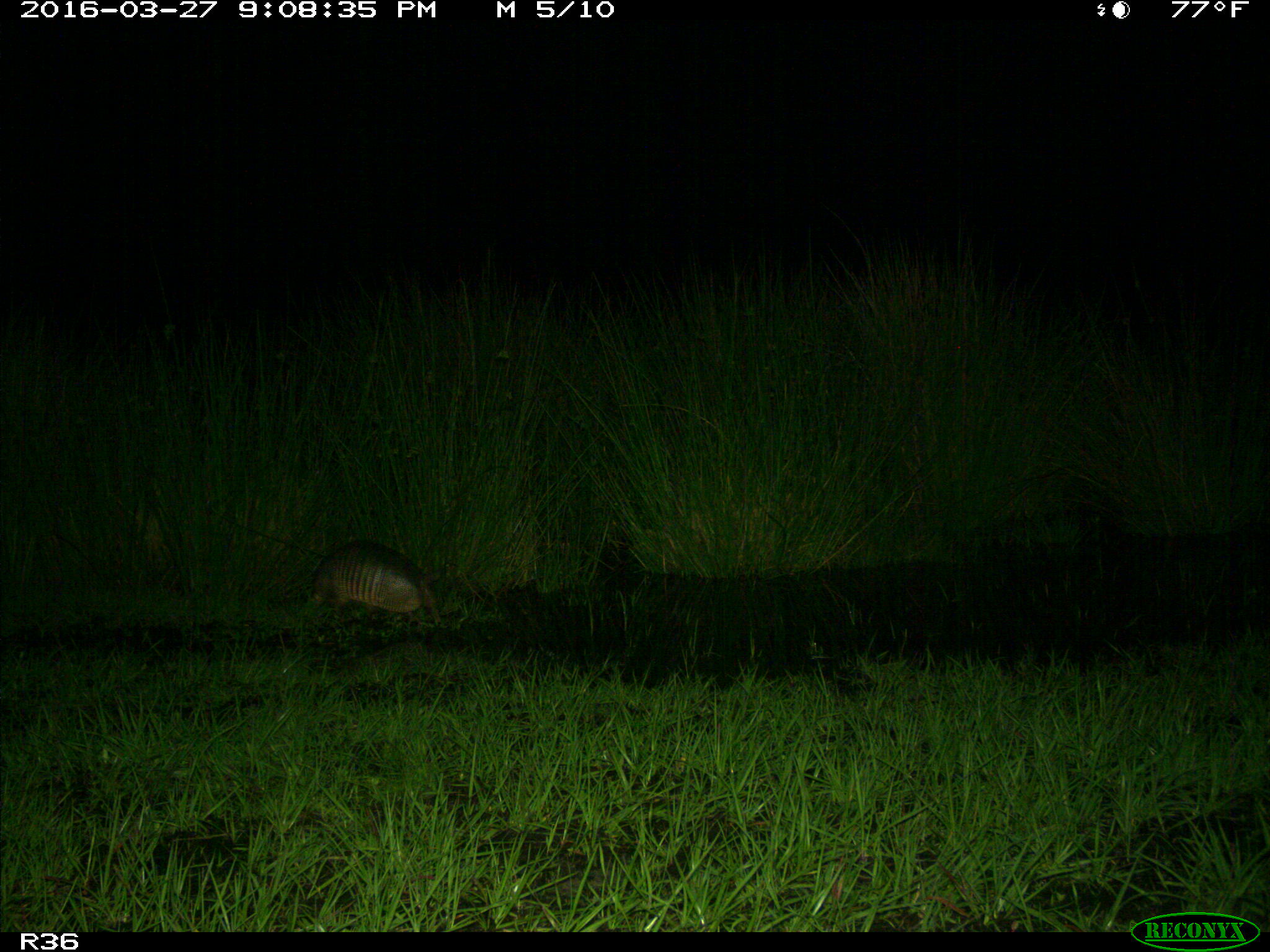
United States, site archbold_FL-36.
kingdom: Animalia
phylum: Chordata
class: Mammalia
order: Cingulata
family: Dasypodidae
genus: Dasypus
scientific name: Dasypus novemcinctus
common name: nine-banded armadillo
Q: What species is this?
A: Dasypus novemcinctus (nine-banded armadillo).